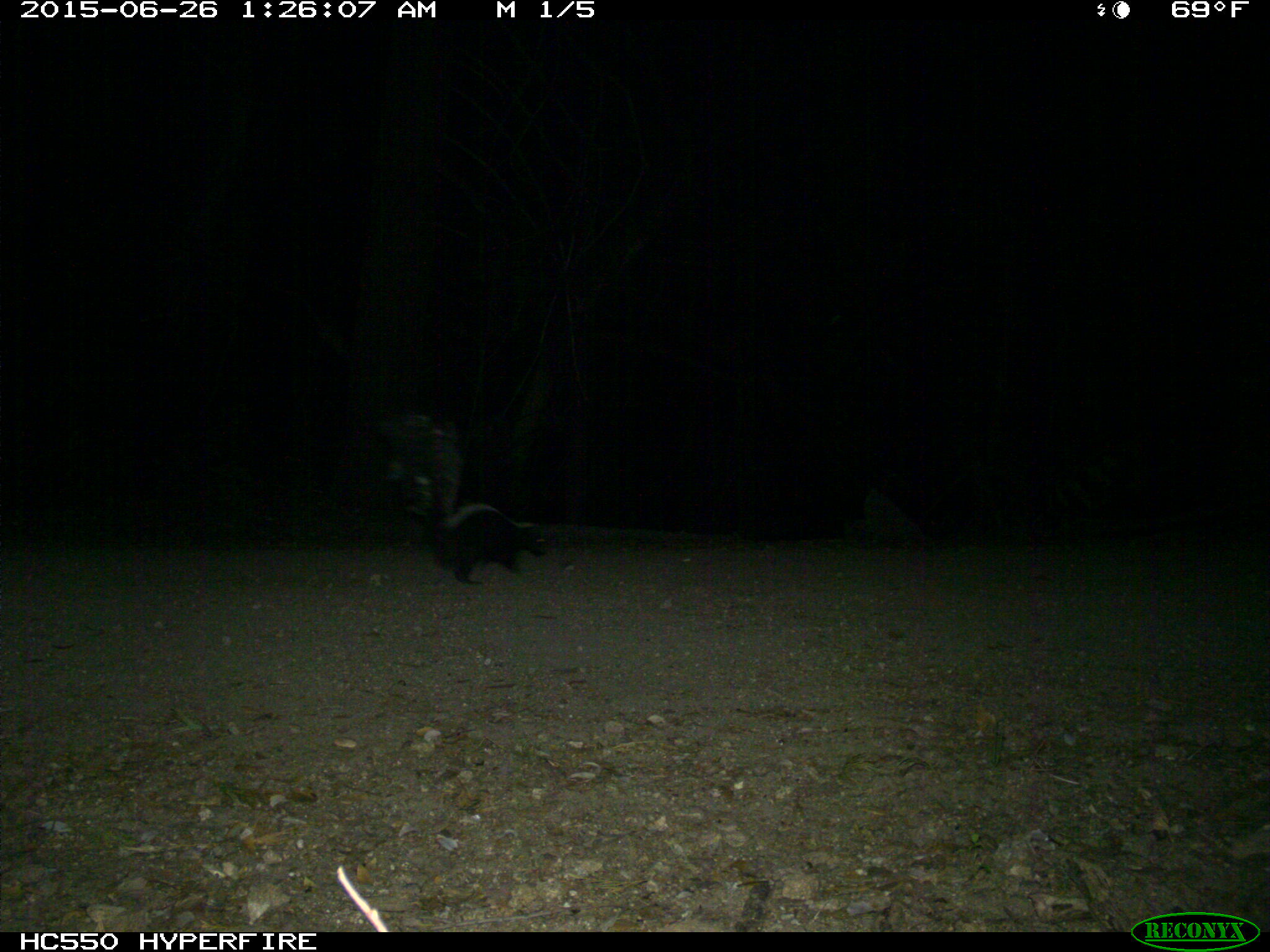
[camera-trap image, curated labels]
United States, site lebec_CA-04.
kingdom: Animalia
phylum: Chordata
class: Mammalia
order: Carnivora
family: Mephitidae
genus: Mephitis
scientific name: Mephitis mephitis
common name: striped skunk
Mephitis mephitis (striped skunk).